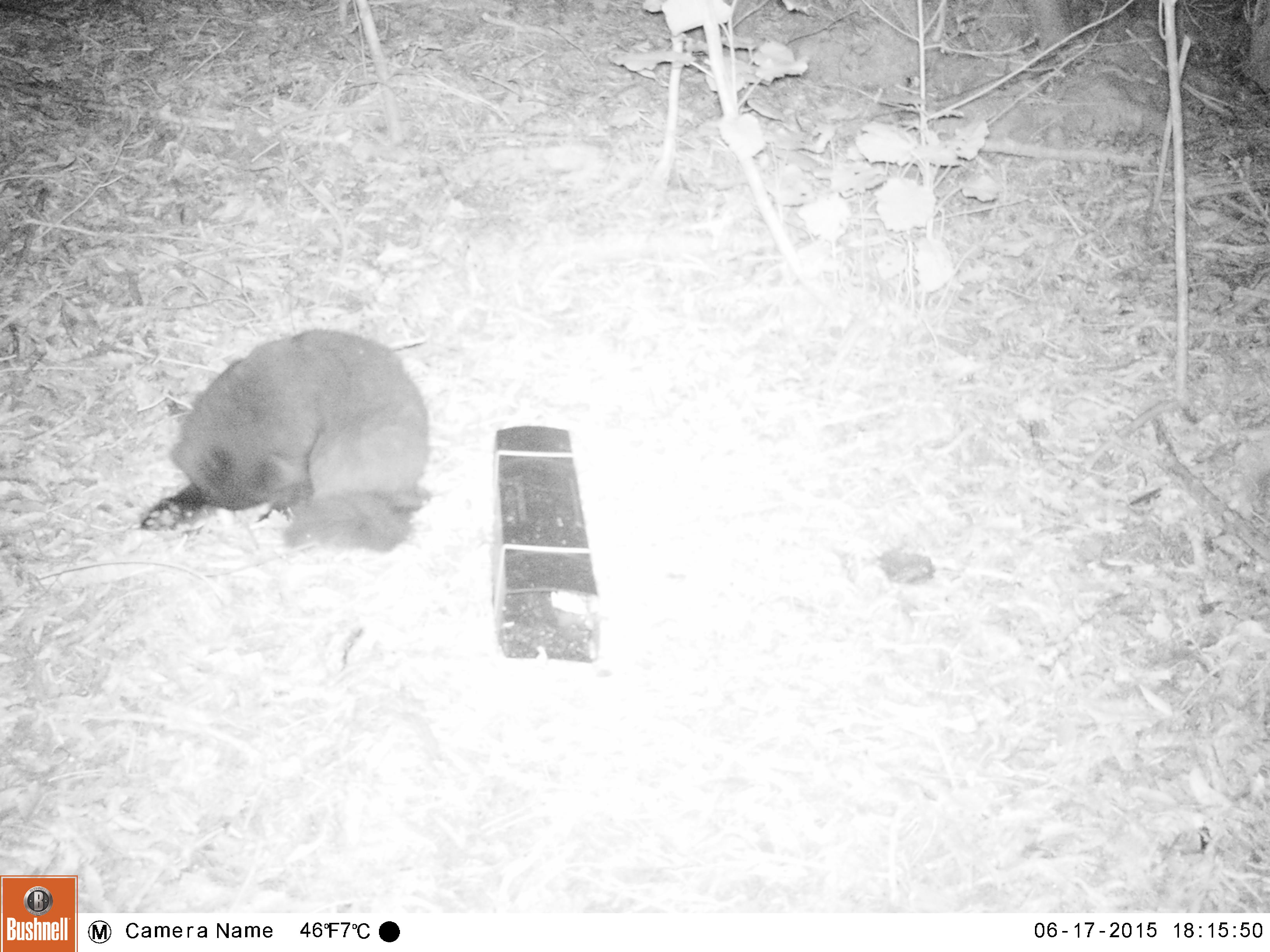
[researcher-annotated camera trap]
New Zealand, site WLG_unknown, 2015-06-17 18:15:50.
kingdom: Animalia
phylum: Chordata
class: Mammalia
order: Carnivora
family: Felidae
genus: Felis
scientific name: Felis catus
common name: domestic cat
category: cat